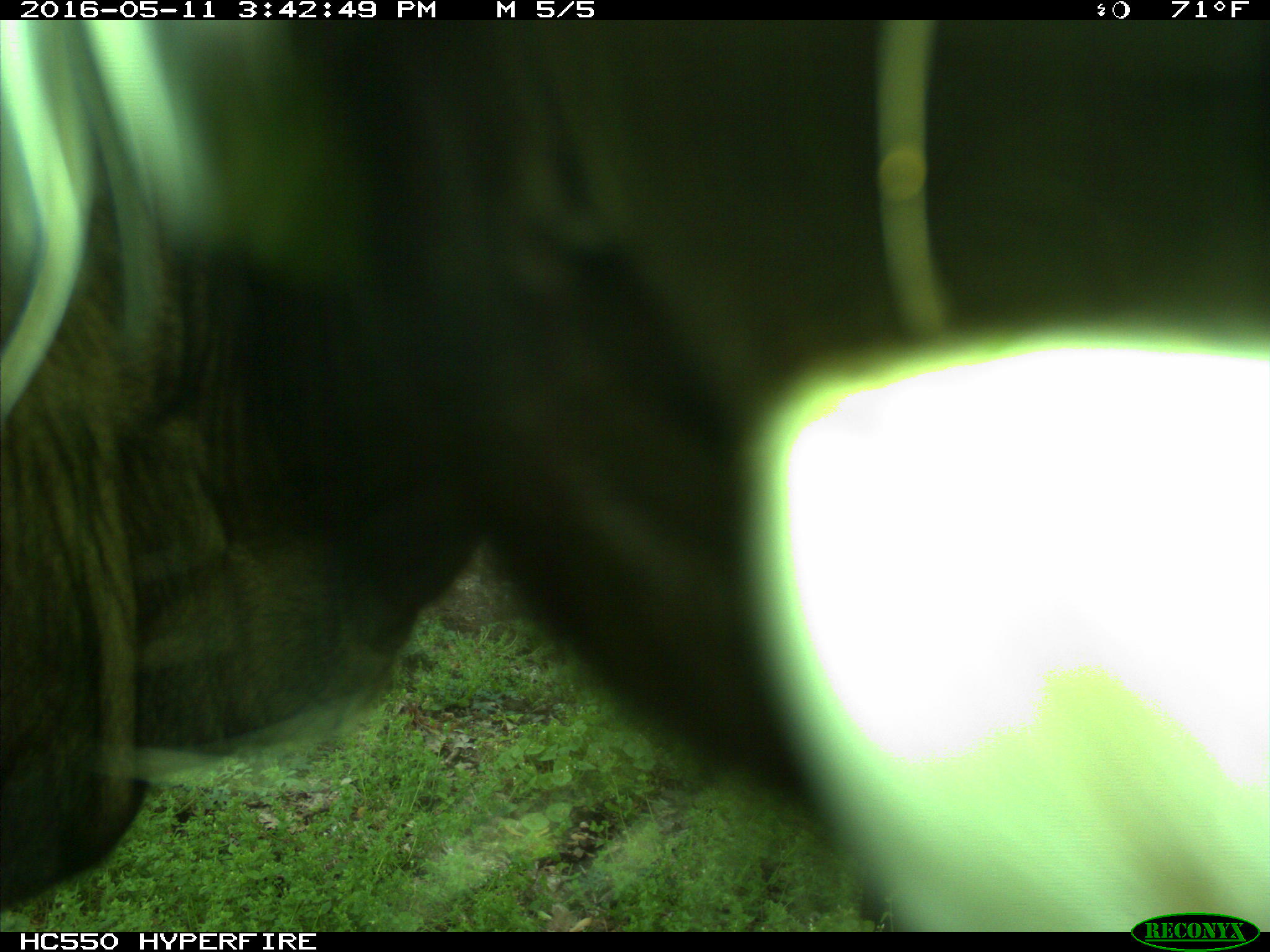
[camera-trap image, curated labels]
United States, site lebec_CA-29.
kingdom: Animalia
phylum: Chordata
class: Mammalia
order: Artiodactyla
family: Bovidae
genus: Bos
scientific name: Bos taurus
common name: domestic cow